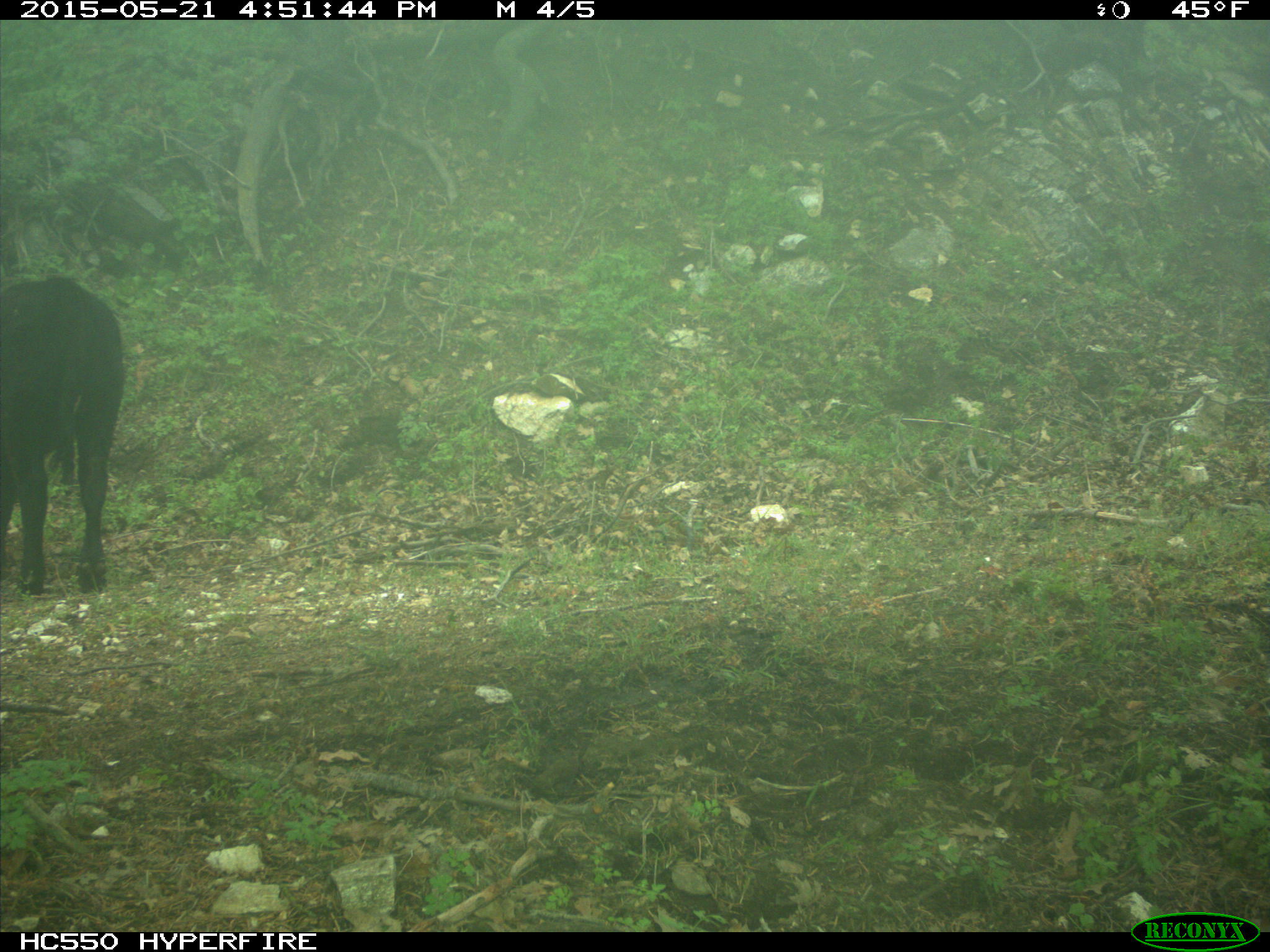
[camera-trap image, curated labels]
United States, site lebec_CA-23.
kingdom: Animalia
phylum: Chordata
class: Mammalia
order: Artiodactyla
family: Bovidae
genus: Bos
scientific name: Bos taurus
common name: domestic cow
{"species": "Bos taurus (domestic cow)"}